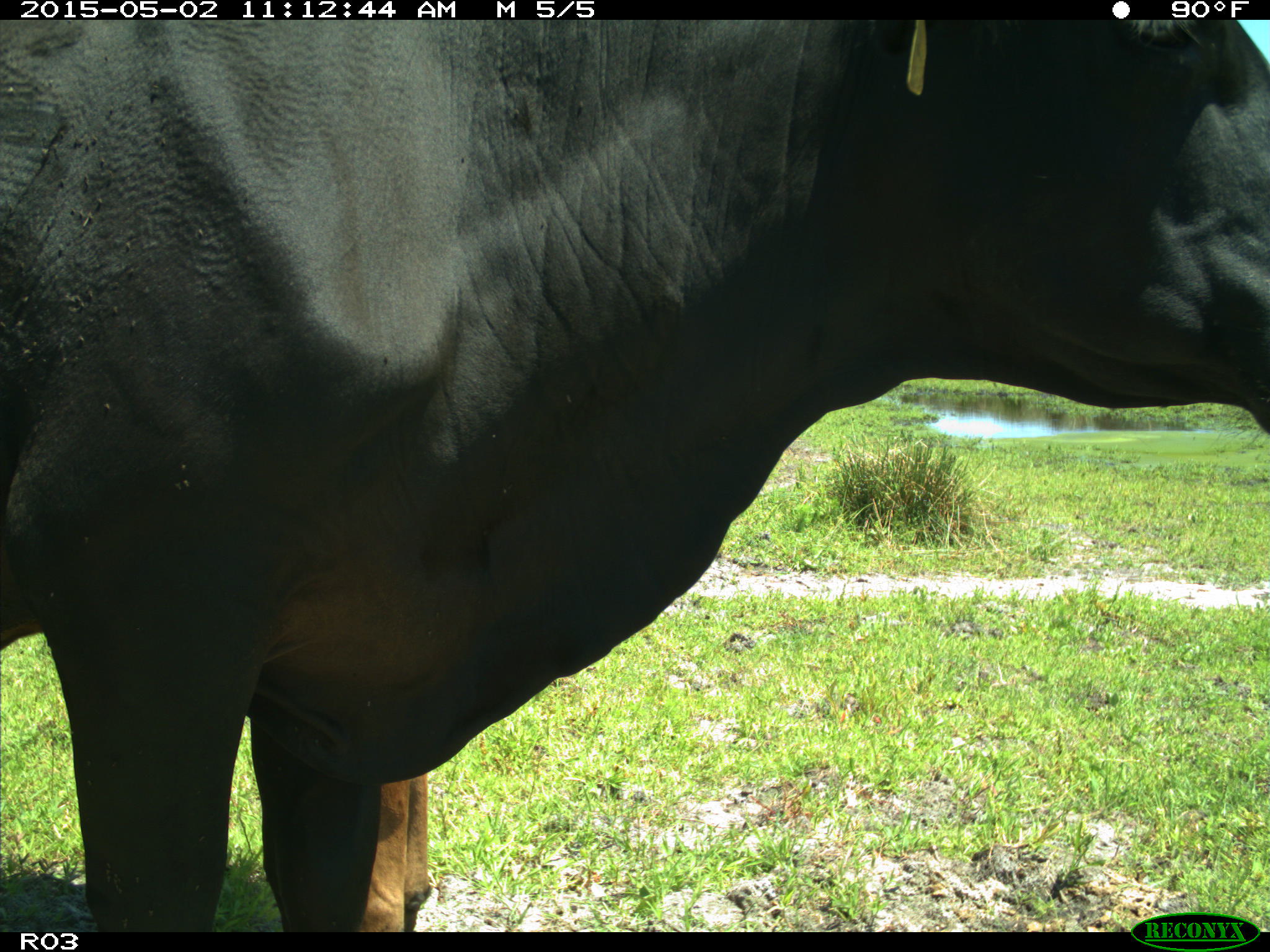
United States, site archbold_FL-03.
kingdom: Animalia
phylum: Chordata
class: Mammalia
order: Artiodactyla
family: Bovidae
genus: Bos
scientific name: Bos taurus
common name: domestic cow